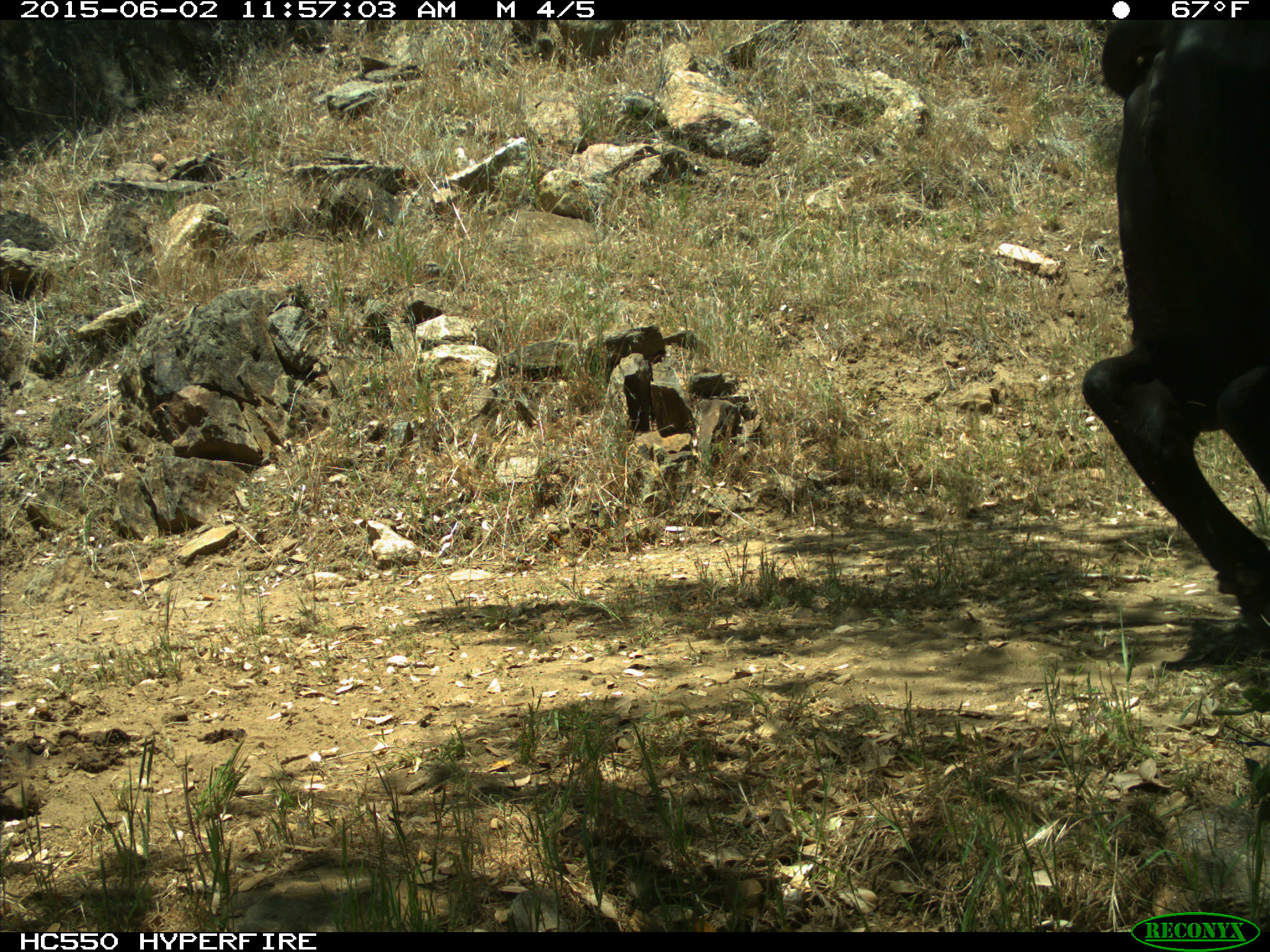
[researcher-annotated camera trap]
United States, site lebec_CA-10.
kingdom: Animalia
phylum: Chordata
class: Mammalia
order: Artiodactyla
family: Bovidae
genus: Bos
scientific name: Bos taurus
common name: domestic cow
Bos taurus (domestic cow).